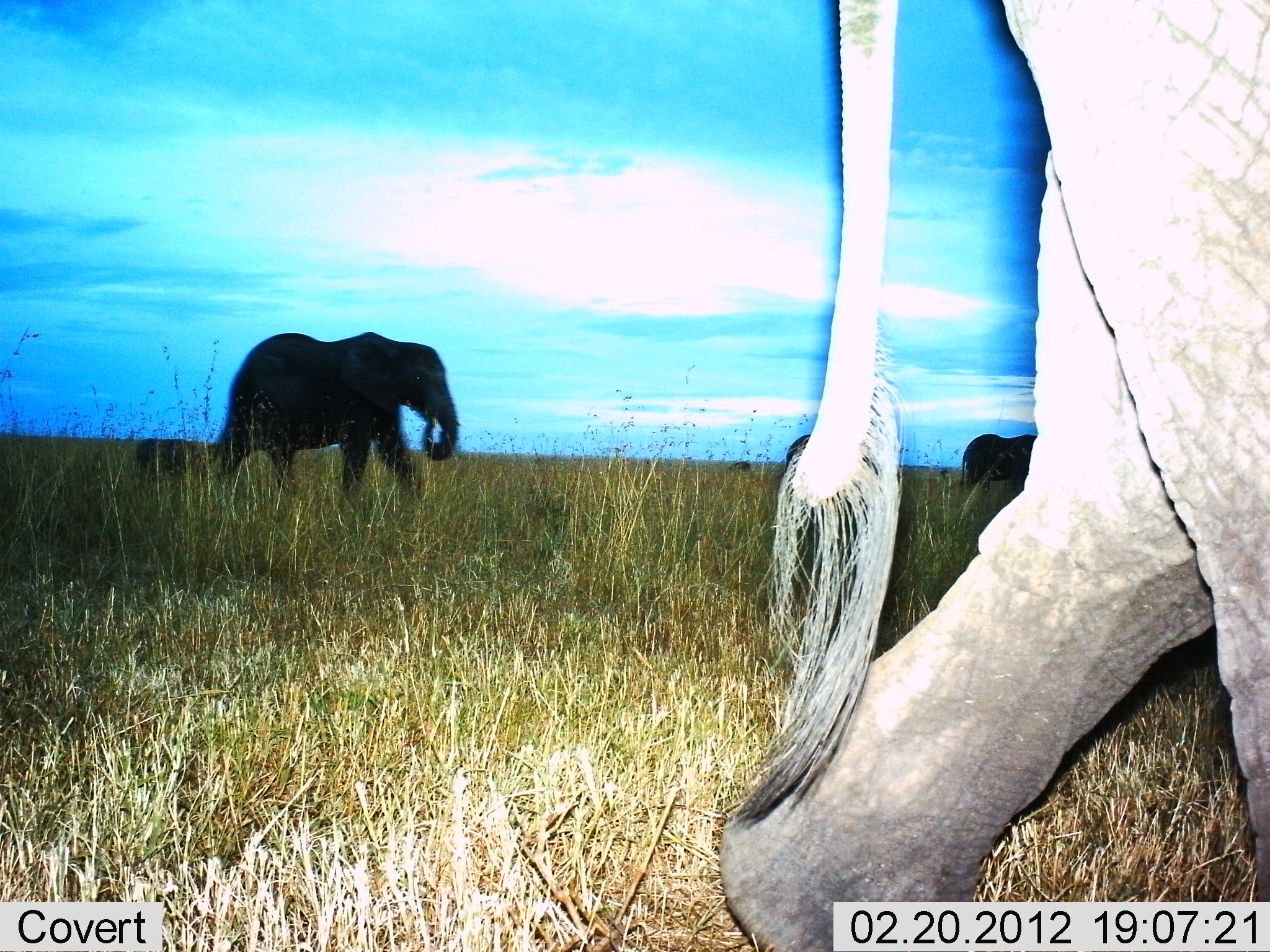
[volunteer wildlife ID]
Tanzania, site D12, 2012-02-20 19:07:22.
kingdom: Animalia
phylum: Chordata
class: Mammalia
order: Proboscidea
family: Elephantidae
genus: Loxodonta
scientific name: Loxodonta africana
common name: african bush elephant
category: elephant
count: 4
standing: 11%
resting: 0%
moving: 100%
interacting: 0%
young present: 39%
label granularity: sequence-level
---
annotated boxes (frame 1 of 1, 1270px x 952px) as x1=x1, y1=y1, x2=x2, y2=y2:
animal: x1=717, y1=2, x2=1267, y2=952; x1=215, y1=329, x2=462, y2=499; x1=960, y1=434, x2=1040, y2=491; x1=134, y1=434, x2=205, y2=479; x1=780, y1=433, x2=812, y2=474; x1=724, y1=459, x2=751, y2=473